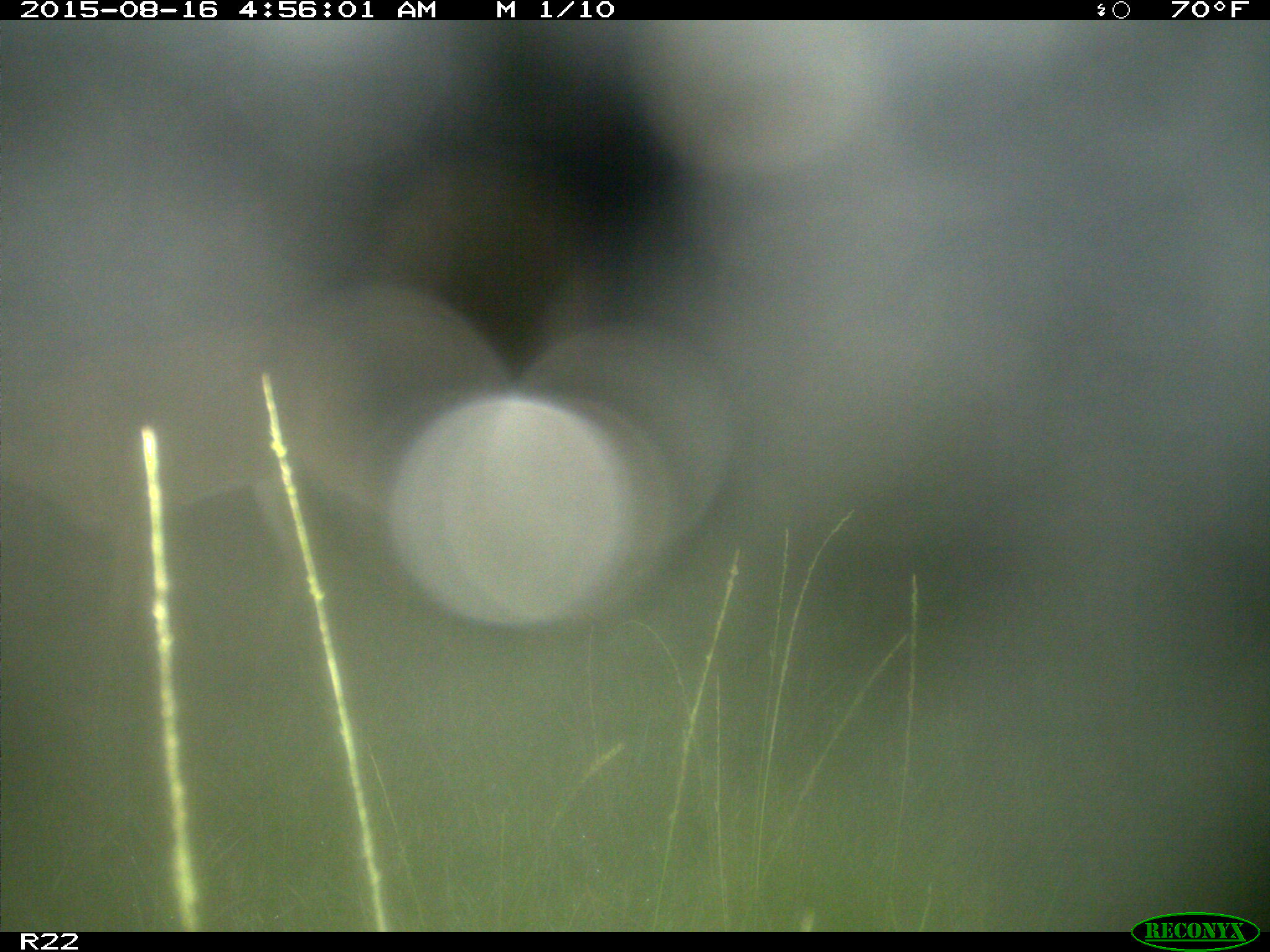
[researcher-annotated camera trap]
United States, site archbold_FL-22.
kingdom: Animalia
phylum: Chordata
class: Mammalia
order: Artiodactyla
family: Cervidae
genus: Odocoileus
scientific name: Odocoileus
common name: deer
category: unidentified deer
Unidentified deer (deer) (Odocoileus).